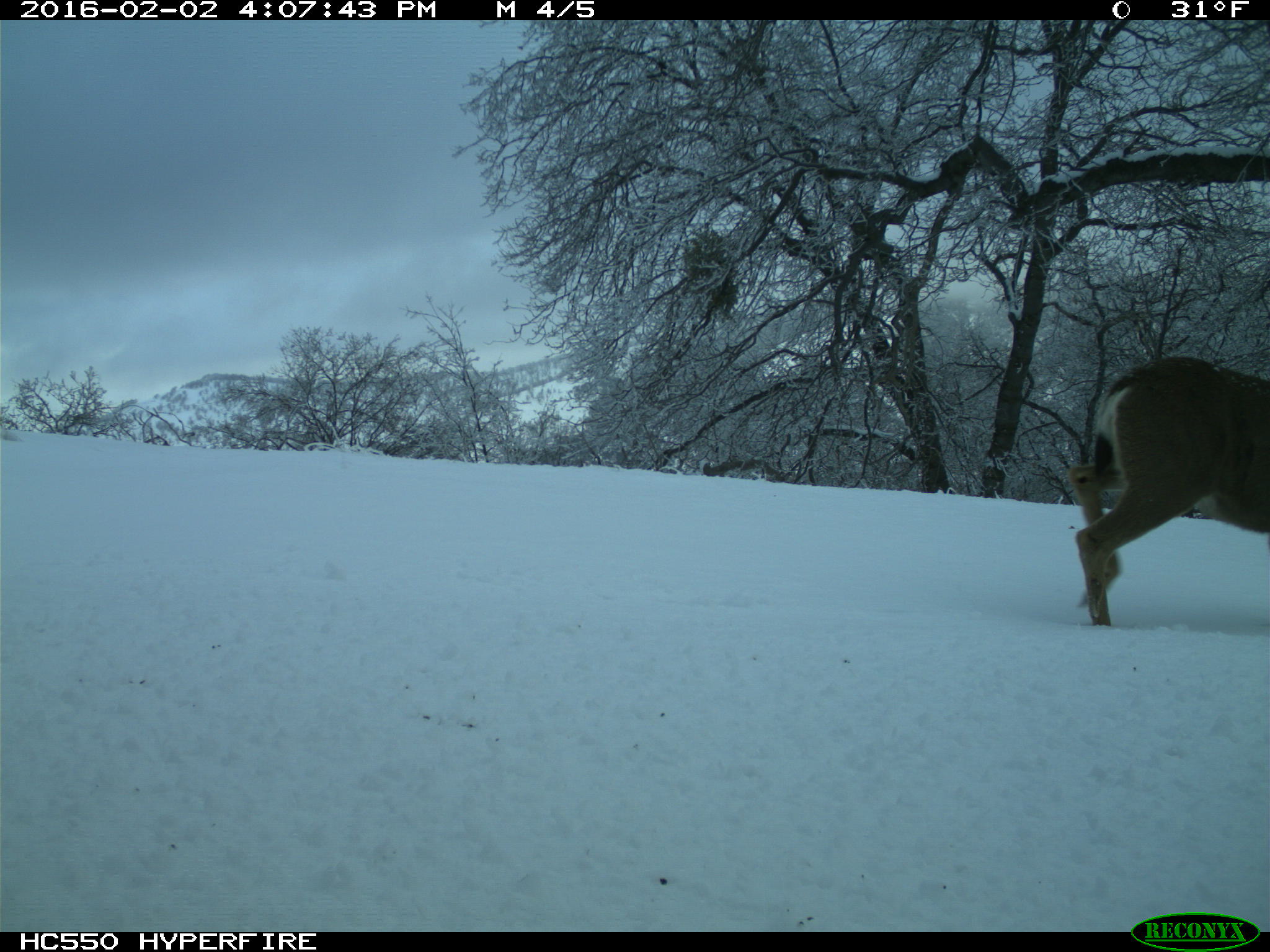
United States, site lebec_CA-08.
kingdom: Animalia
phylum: Chordata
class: Mammalia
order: Artiodactyla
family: Cervidae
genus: Odocoileus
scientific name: Odocoileus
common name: deer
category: unidentified deer